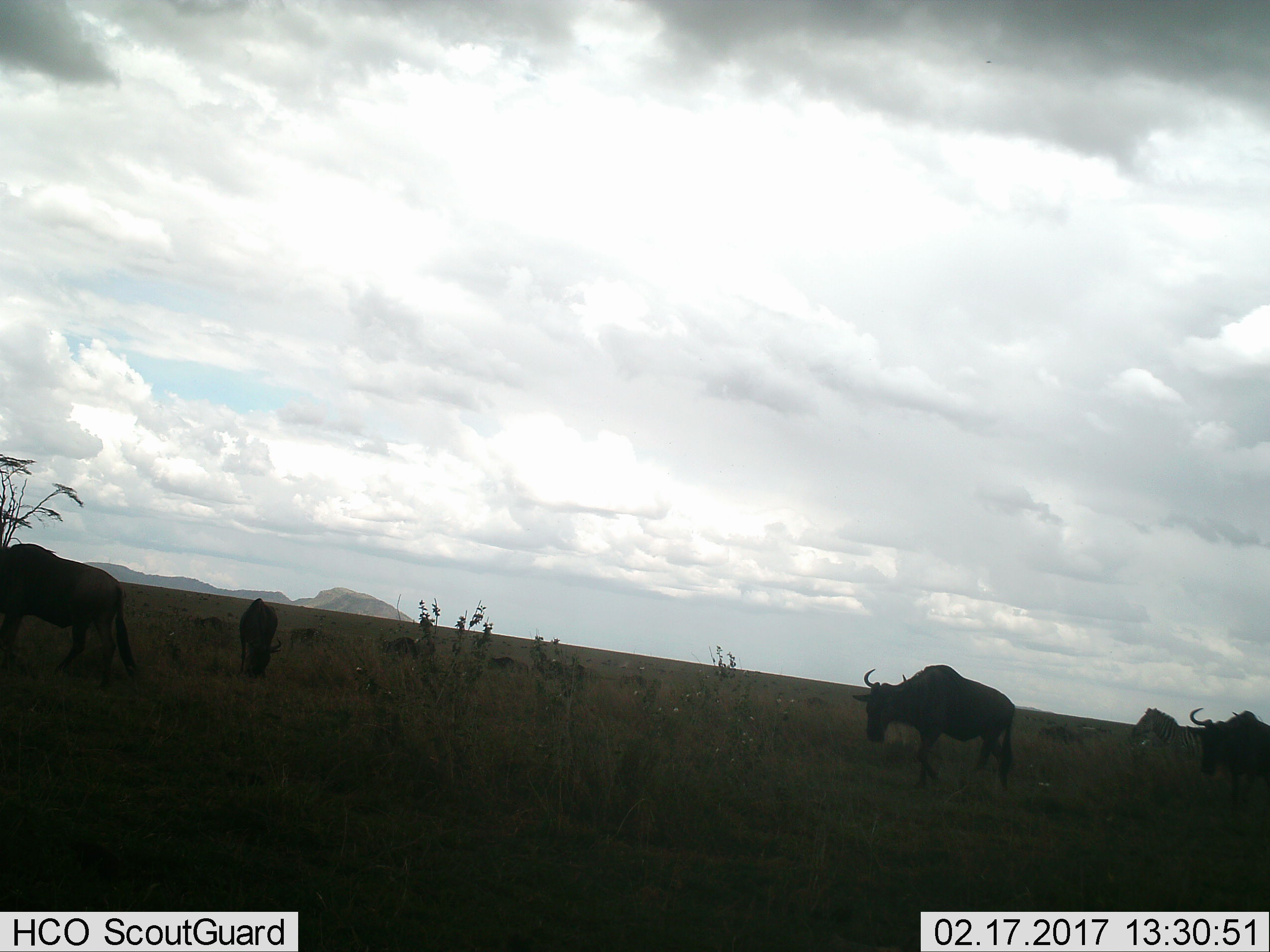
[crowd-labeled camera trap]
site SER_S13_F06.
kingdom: Animalia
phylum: Chordata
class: Mammalia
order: Artiodactyla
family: Bovidae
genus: Connochaetes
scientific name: Connochaetes taurinus taurinus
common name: blue wildebeest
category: wildebeestblue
Wildebeestblue (blue wildebeest) (Connochaetes taurinus taurinus), count 6. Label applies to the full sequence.